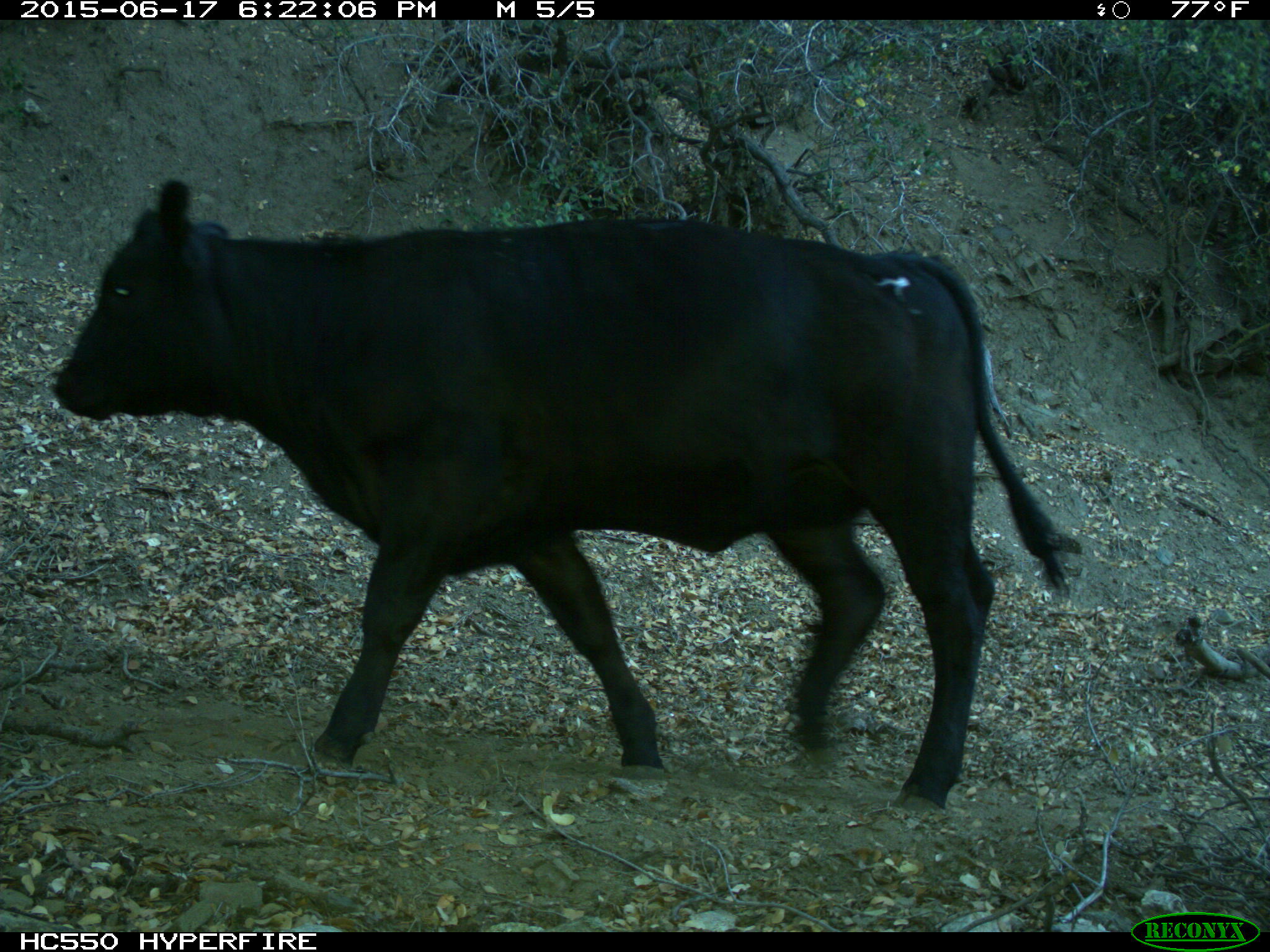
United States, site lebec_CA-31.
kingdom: Animalia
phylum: Chordata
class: Mammalia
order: Artiodactyla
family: Bovidae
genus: Bos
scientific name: Bos taurus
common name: domestic cow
Bos taurus (domestic cow).